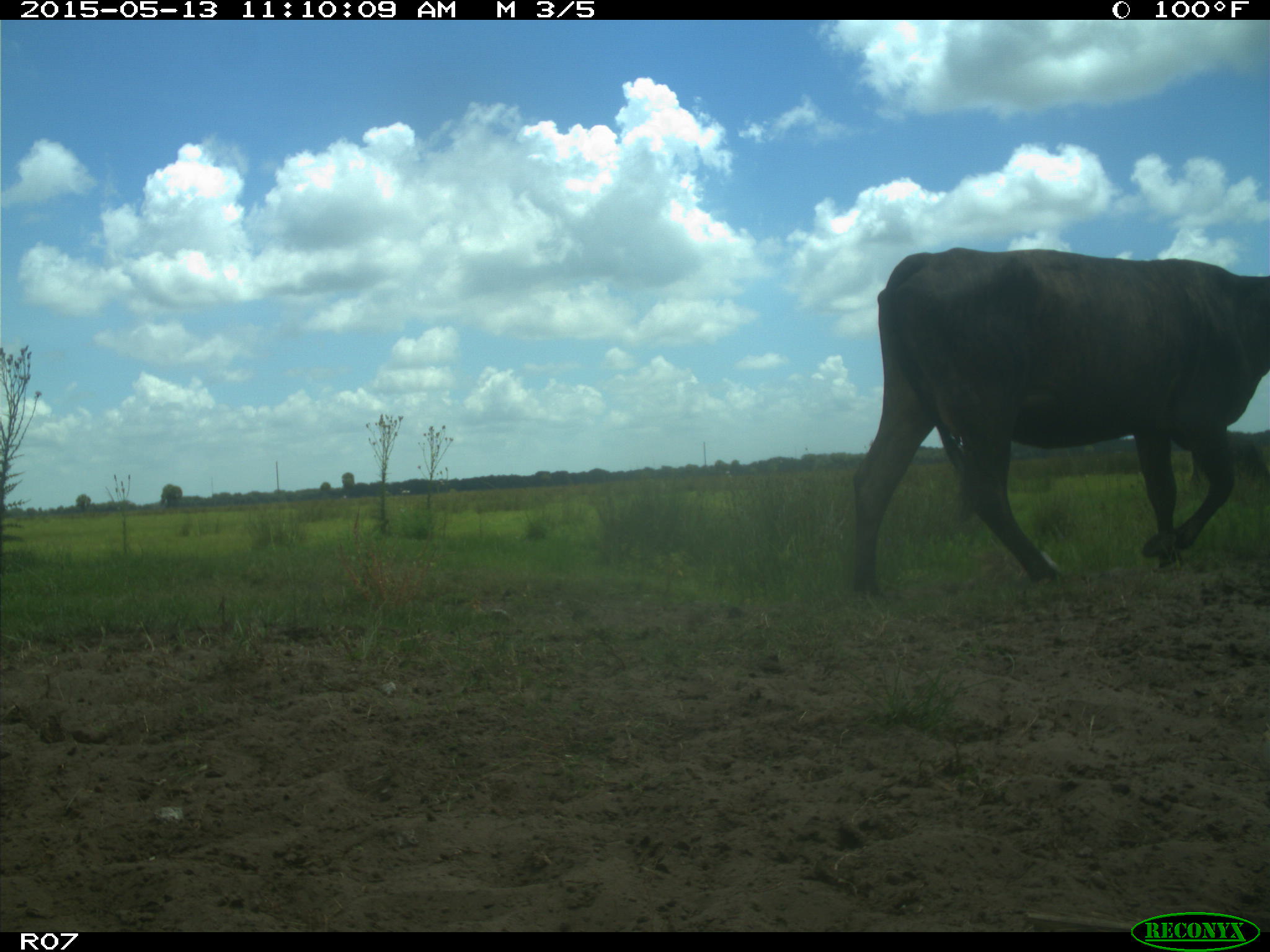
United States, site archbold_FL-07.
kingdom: Animalia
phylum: Chordata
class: Mammalia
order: Artiodactyla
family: Bovidae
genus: Bos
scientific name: Bos taurus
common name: domestic cow